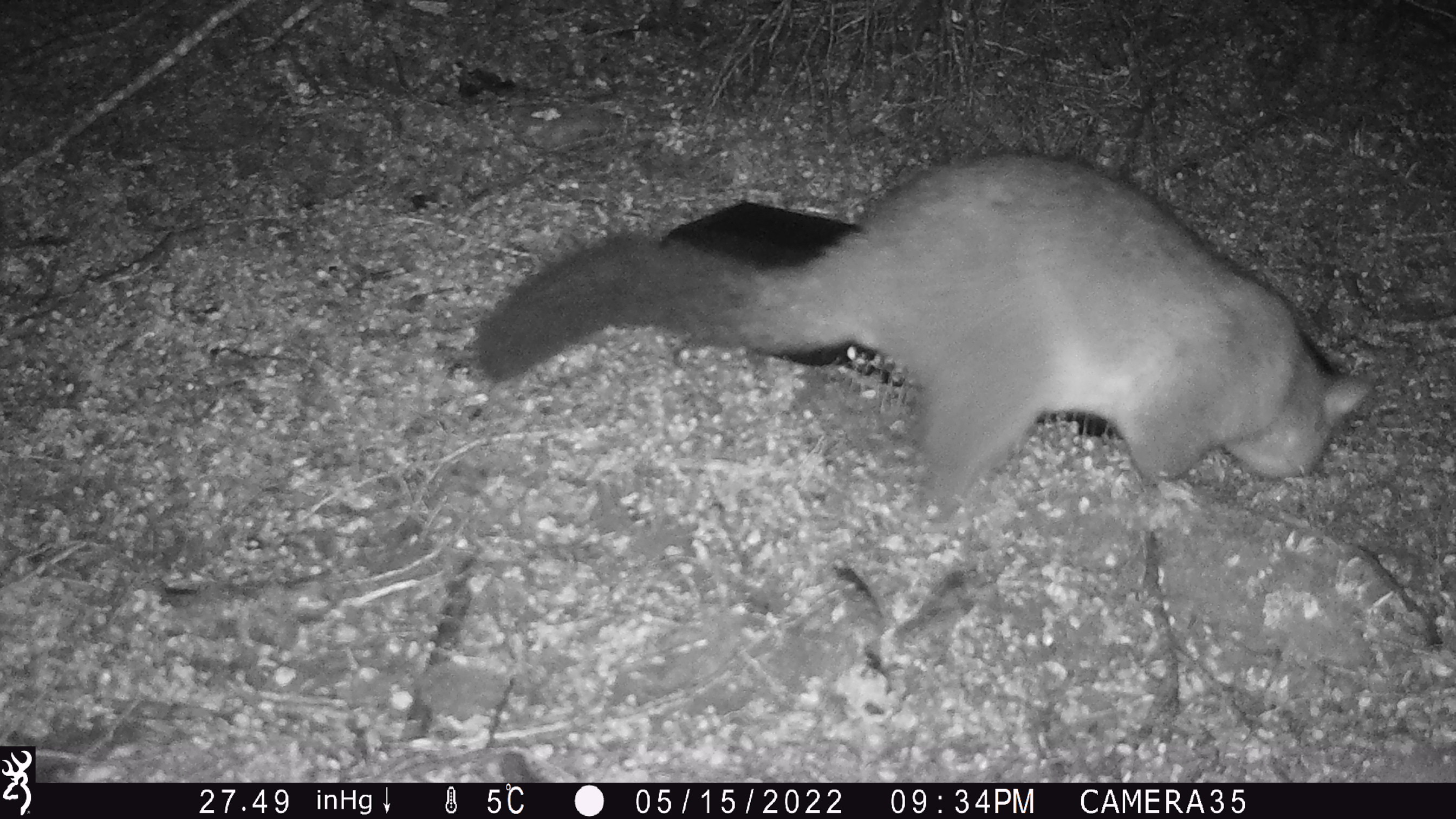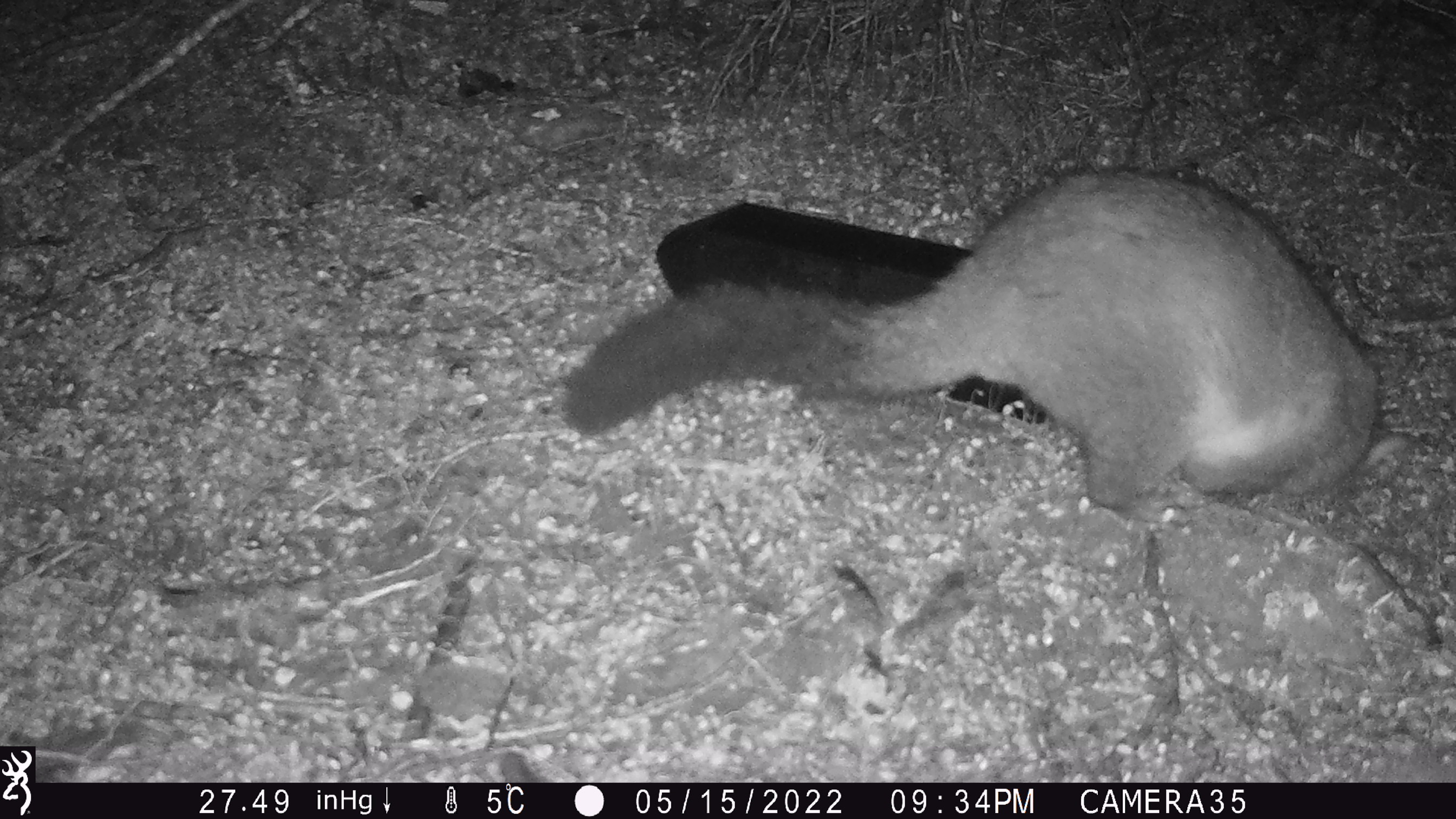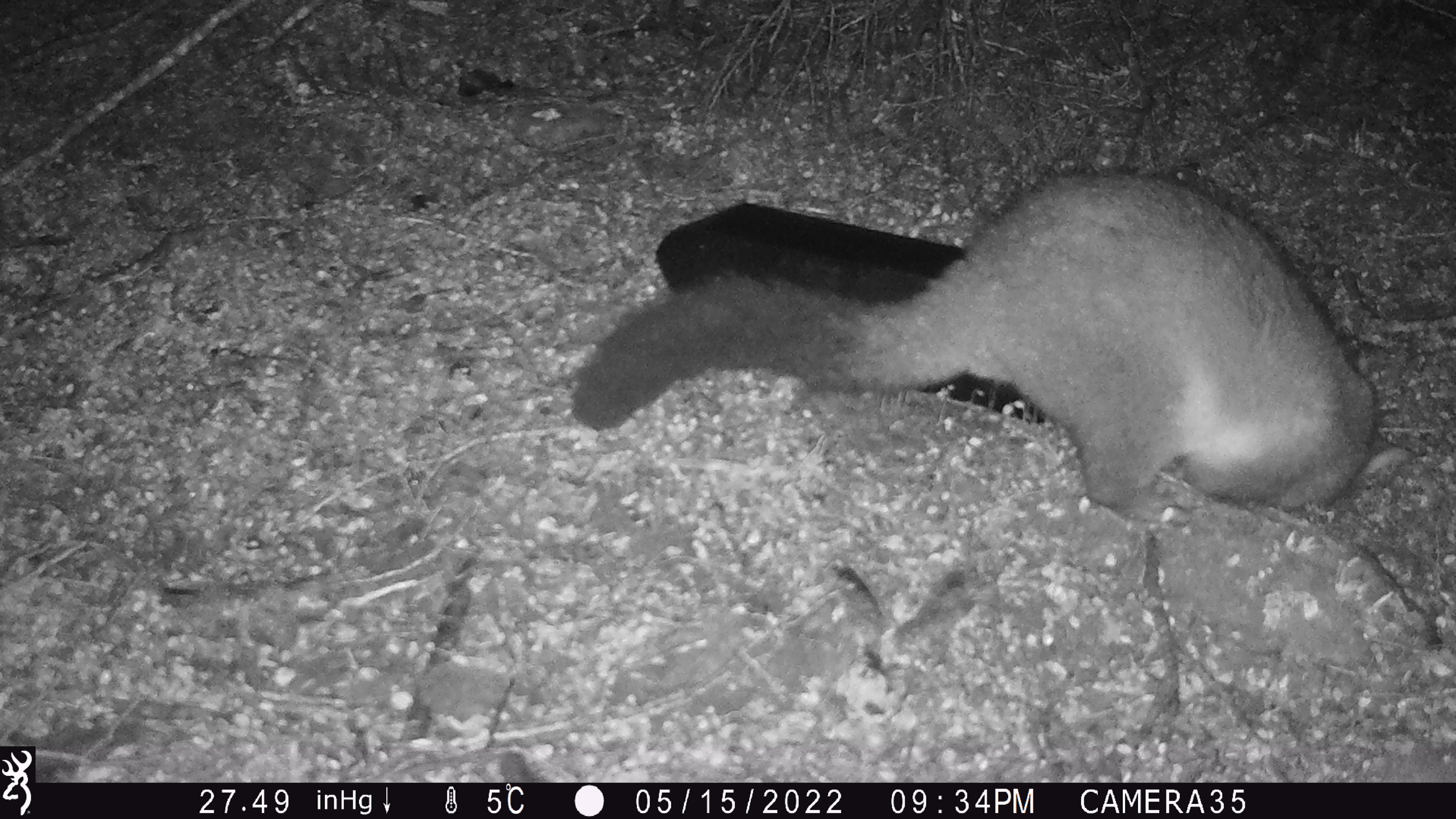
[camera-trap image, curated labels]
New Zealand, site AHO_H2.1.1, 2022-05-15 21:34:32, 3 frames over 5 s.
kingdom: Animalia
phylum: Chordata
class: Mammalia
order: Diprotodontia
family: Phalangeridae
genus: Trichosurus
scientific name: Trichosurus vulpecula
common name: common brushtail possum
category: possum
Possum (common brushtail possum) (Trichosurus vulpecula).